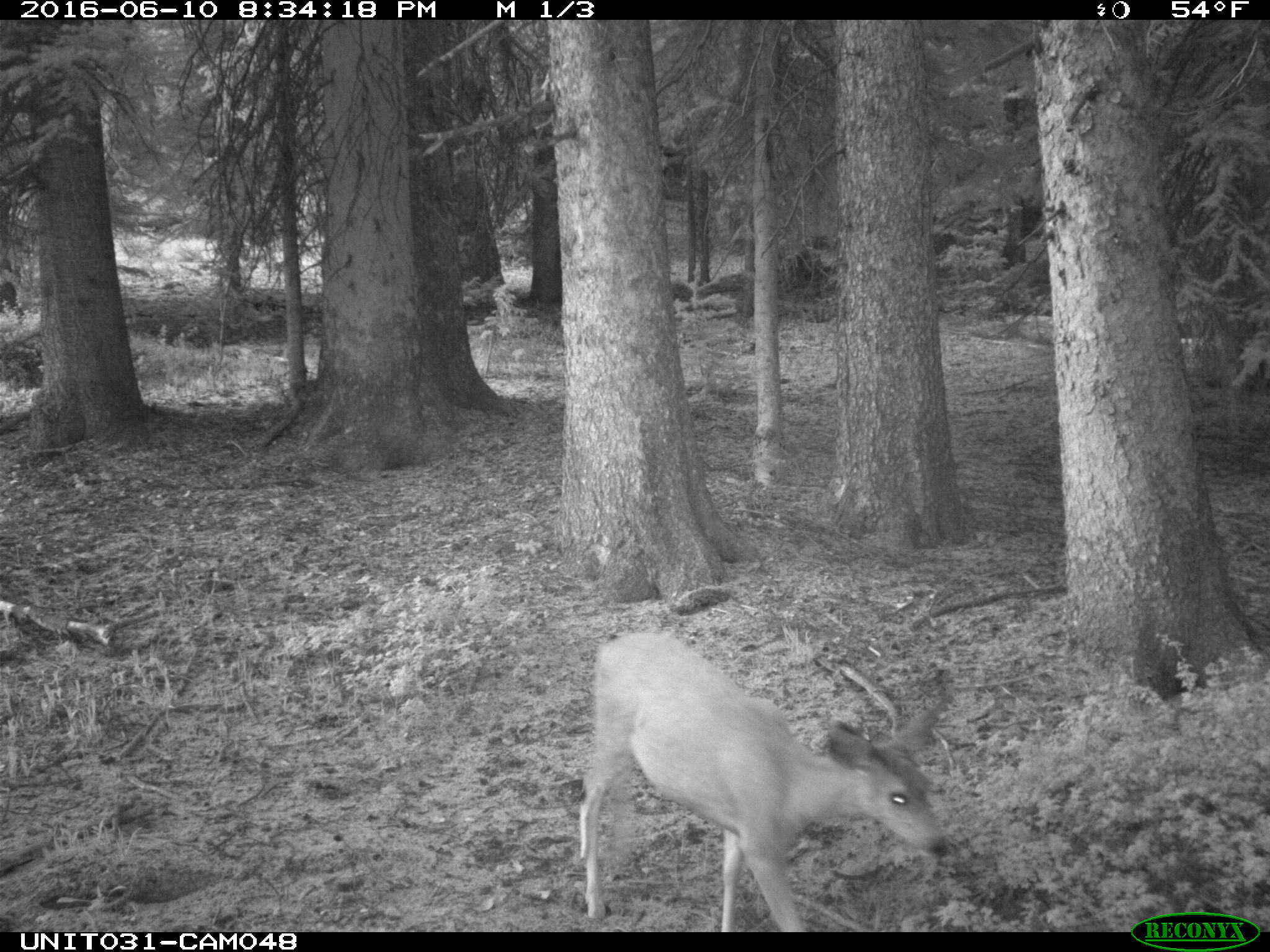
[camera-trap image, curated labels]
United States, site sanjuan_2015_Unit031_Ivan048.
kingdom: Animalia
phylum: Chordata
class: Mammalia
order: Artiodactyla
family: Cervidae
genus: Odocoileus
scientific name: Odocoileus hemionus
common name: mule deer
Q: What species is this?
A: Odocoileus hemionus (mule deer).